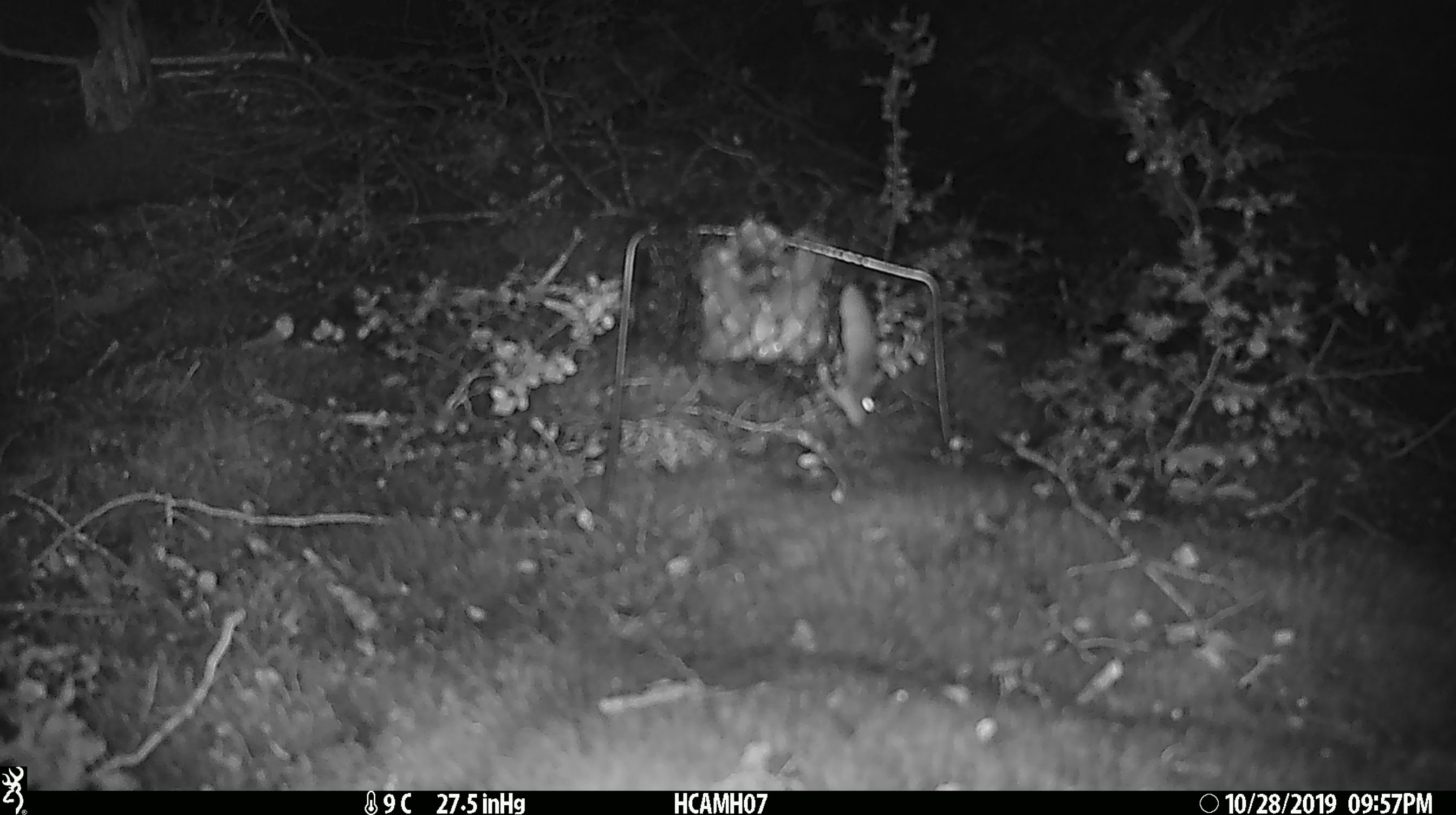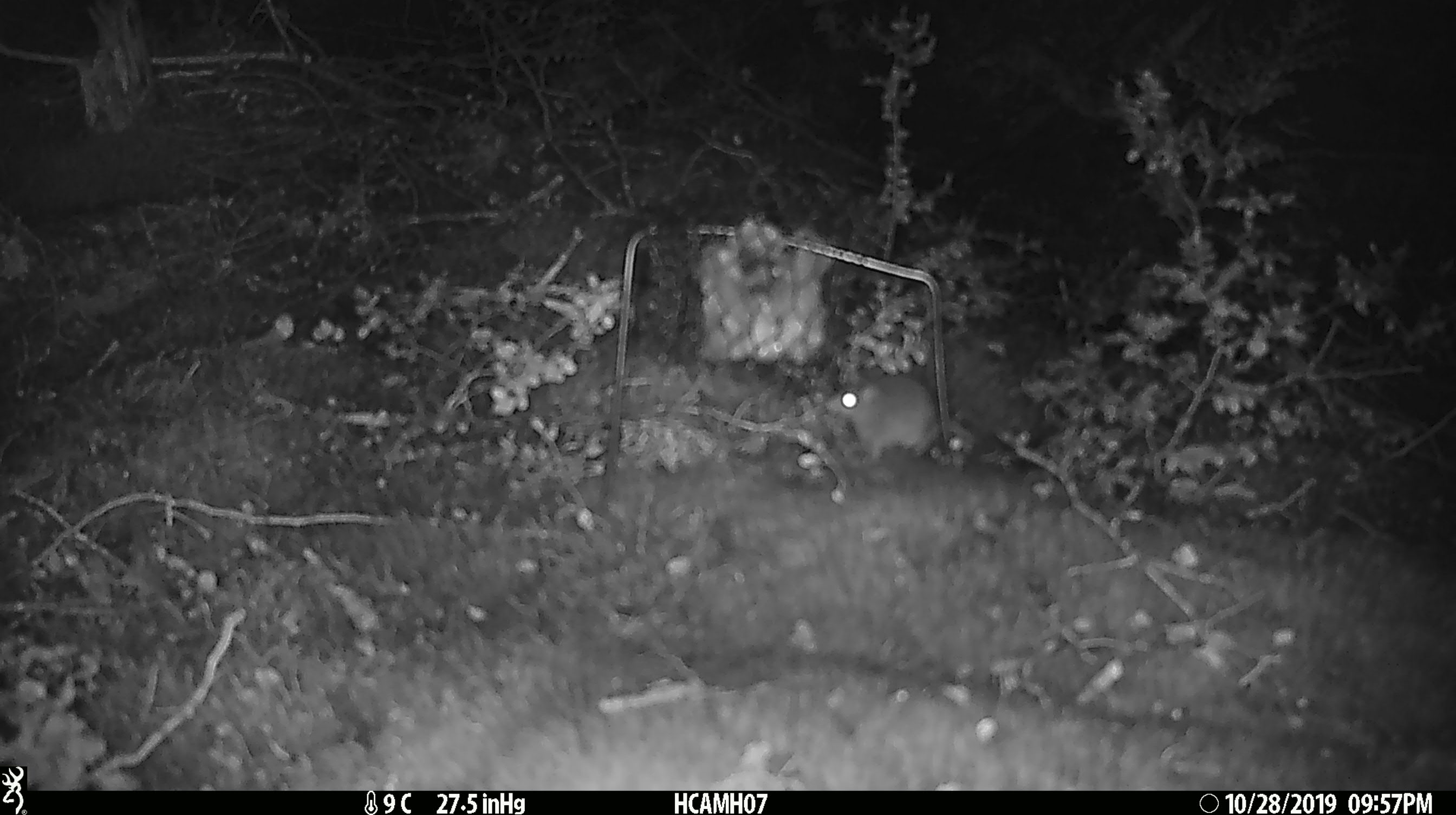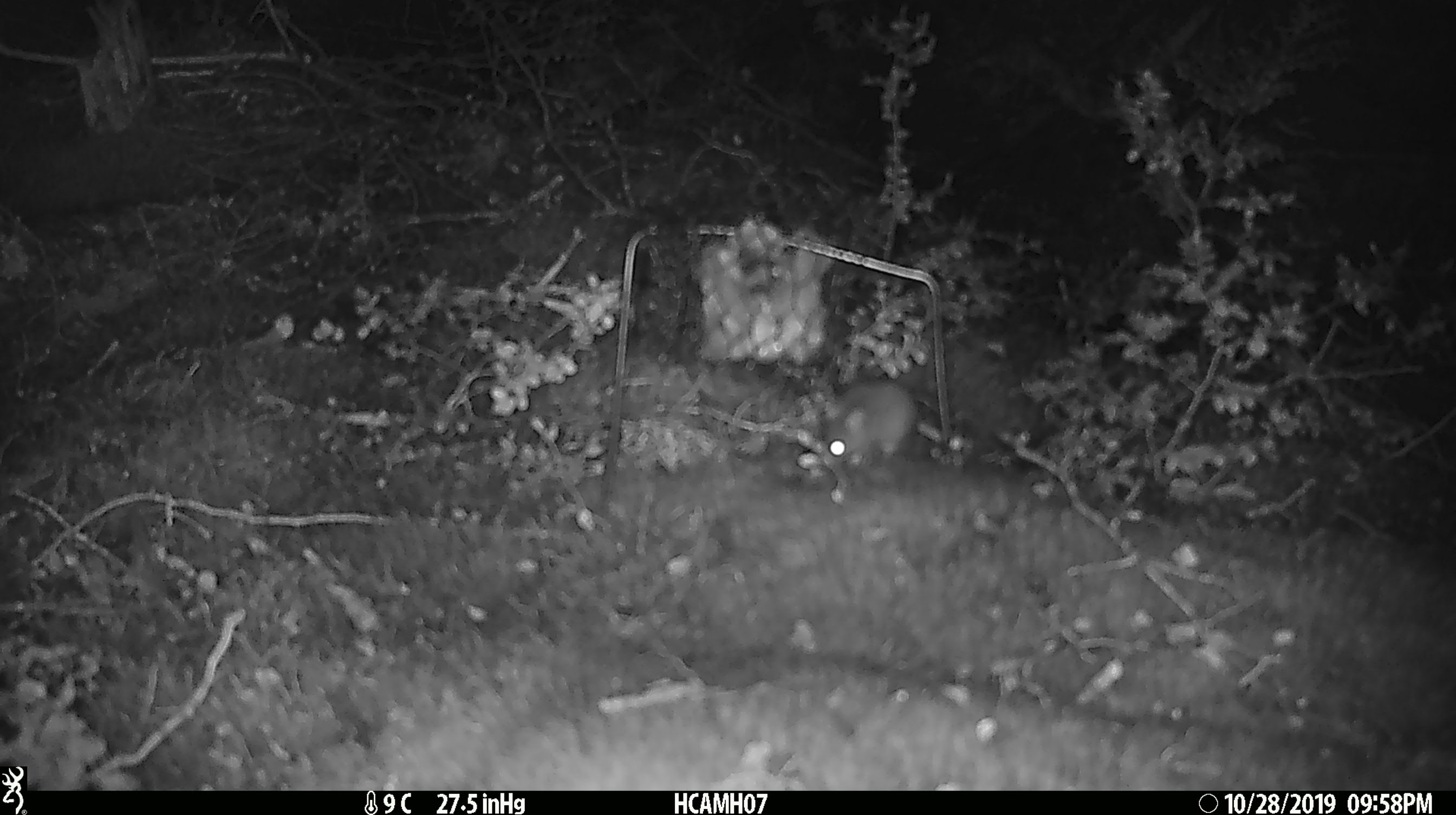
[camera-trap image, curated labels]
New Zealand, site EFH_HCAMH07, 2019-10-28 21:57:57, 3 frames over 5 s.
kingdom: Animalia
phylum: Chordata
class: Mammalia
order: Rodentia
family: Muridae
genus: Mus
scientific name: Mus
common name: mouse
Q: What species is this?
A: Mouse (Mus).